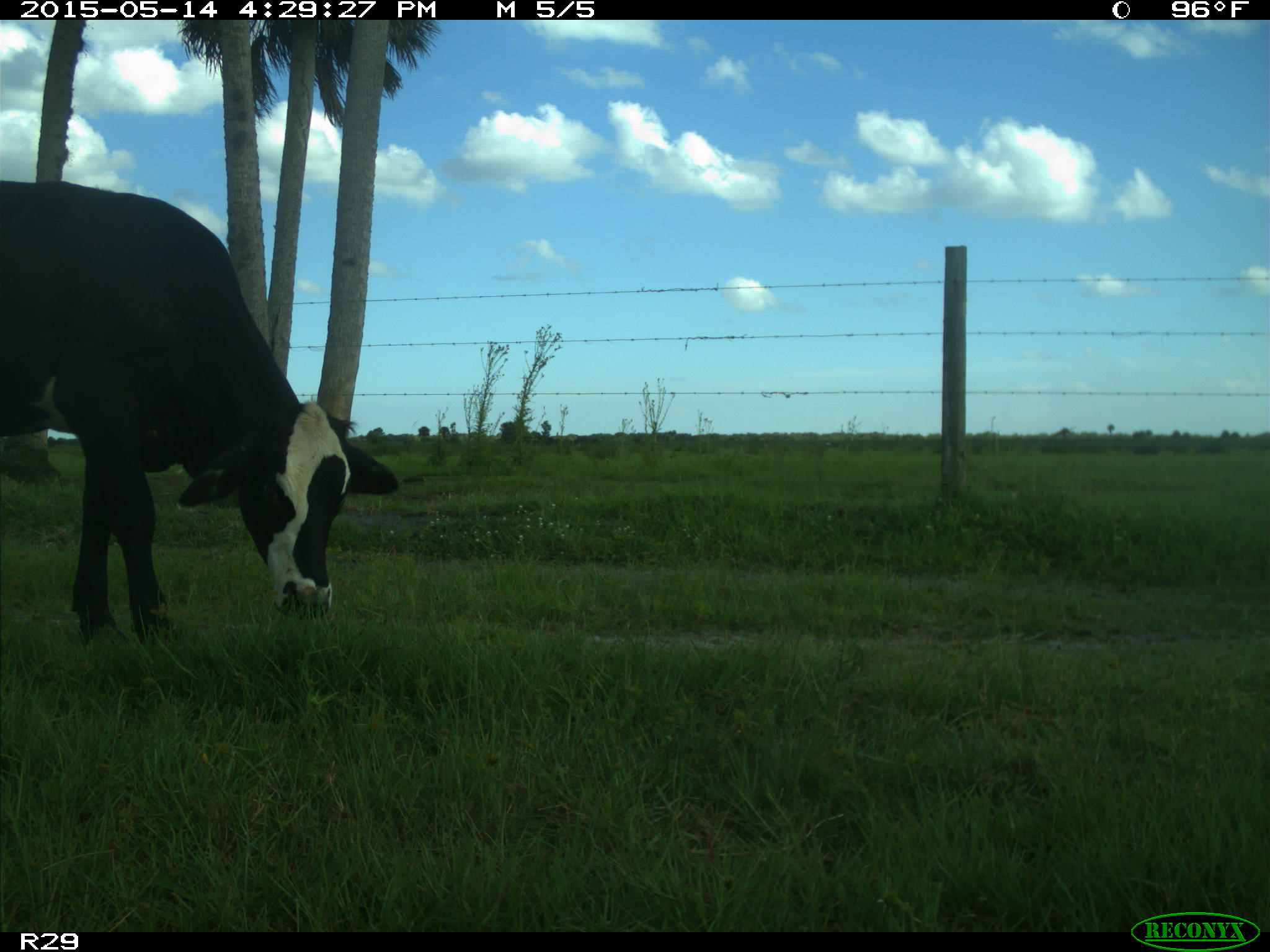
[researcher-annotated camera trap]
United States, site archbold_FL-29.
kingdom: Animalia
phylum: Chordata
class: Mammalia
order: Artiodactyla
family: Bovidae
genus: Bos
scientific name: Bos taurus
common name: domestic cow